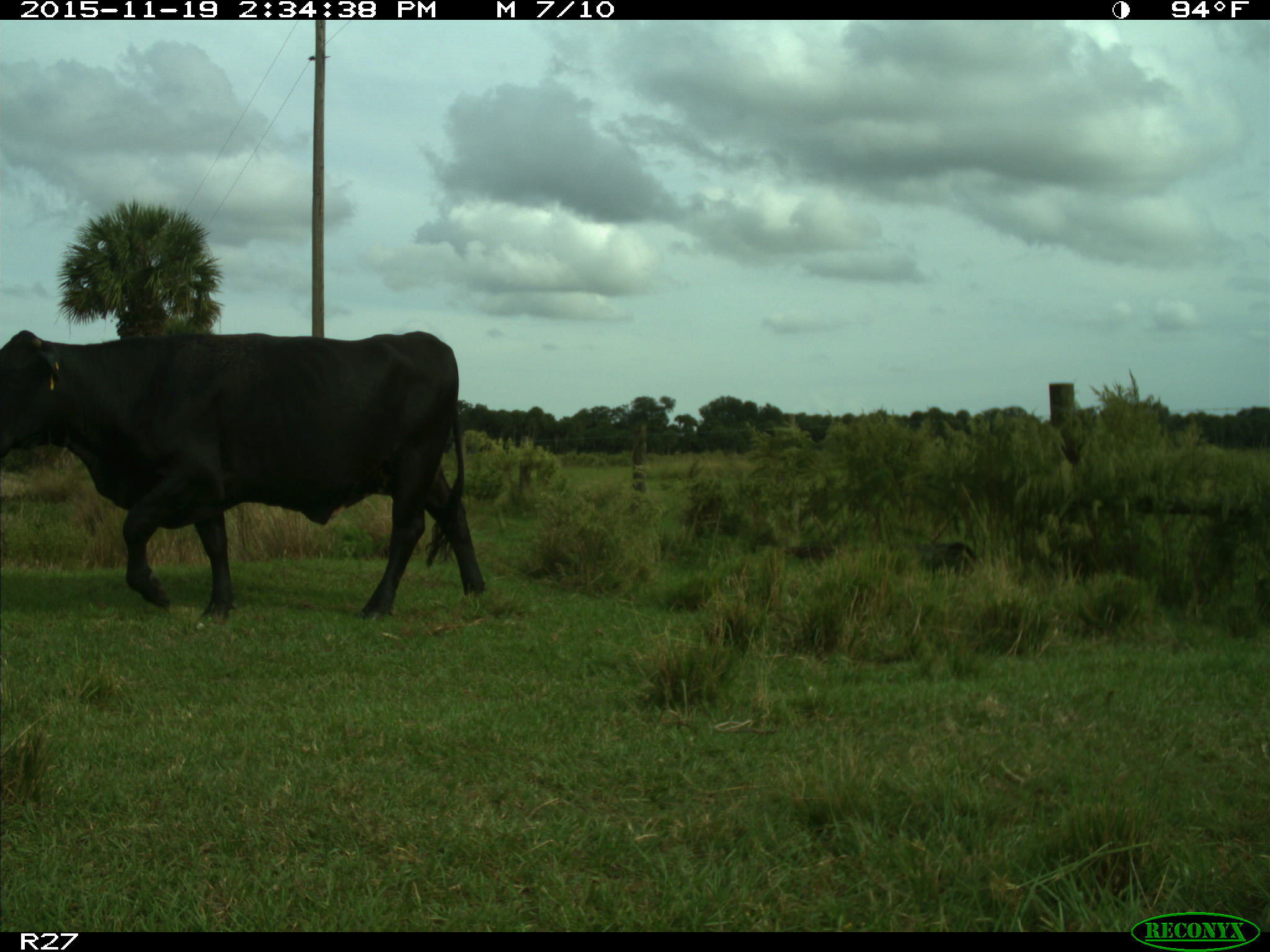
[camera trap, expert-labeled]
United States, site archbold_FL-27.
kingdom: Animalia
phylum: Chordata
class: Mammalia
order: Artiodactyla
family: Bovidae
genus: Bos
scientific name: Bos taurus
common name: domestic cow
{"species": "Bos taurus (domestic cow)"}